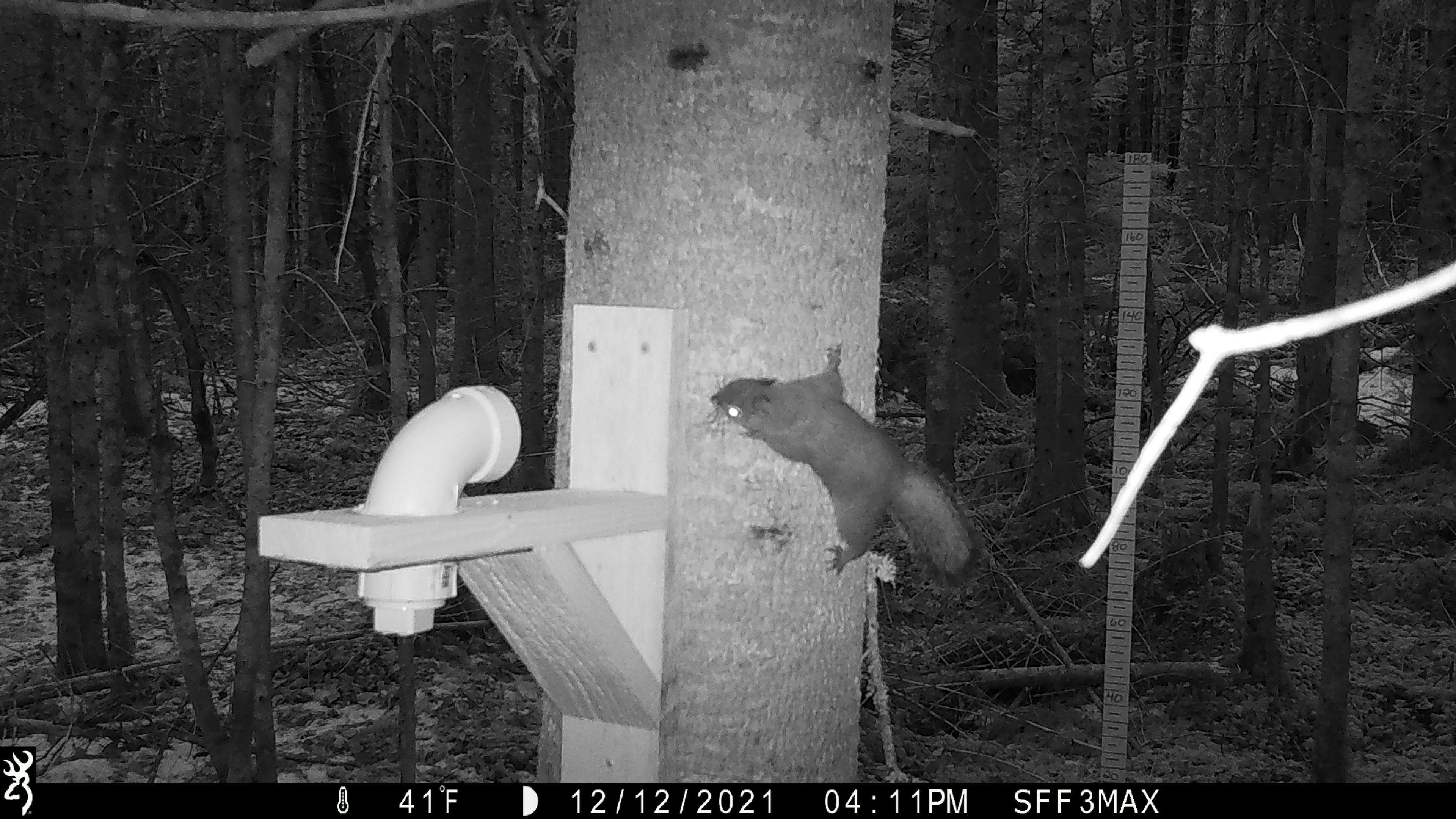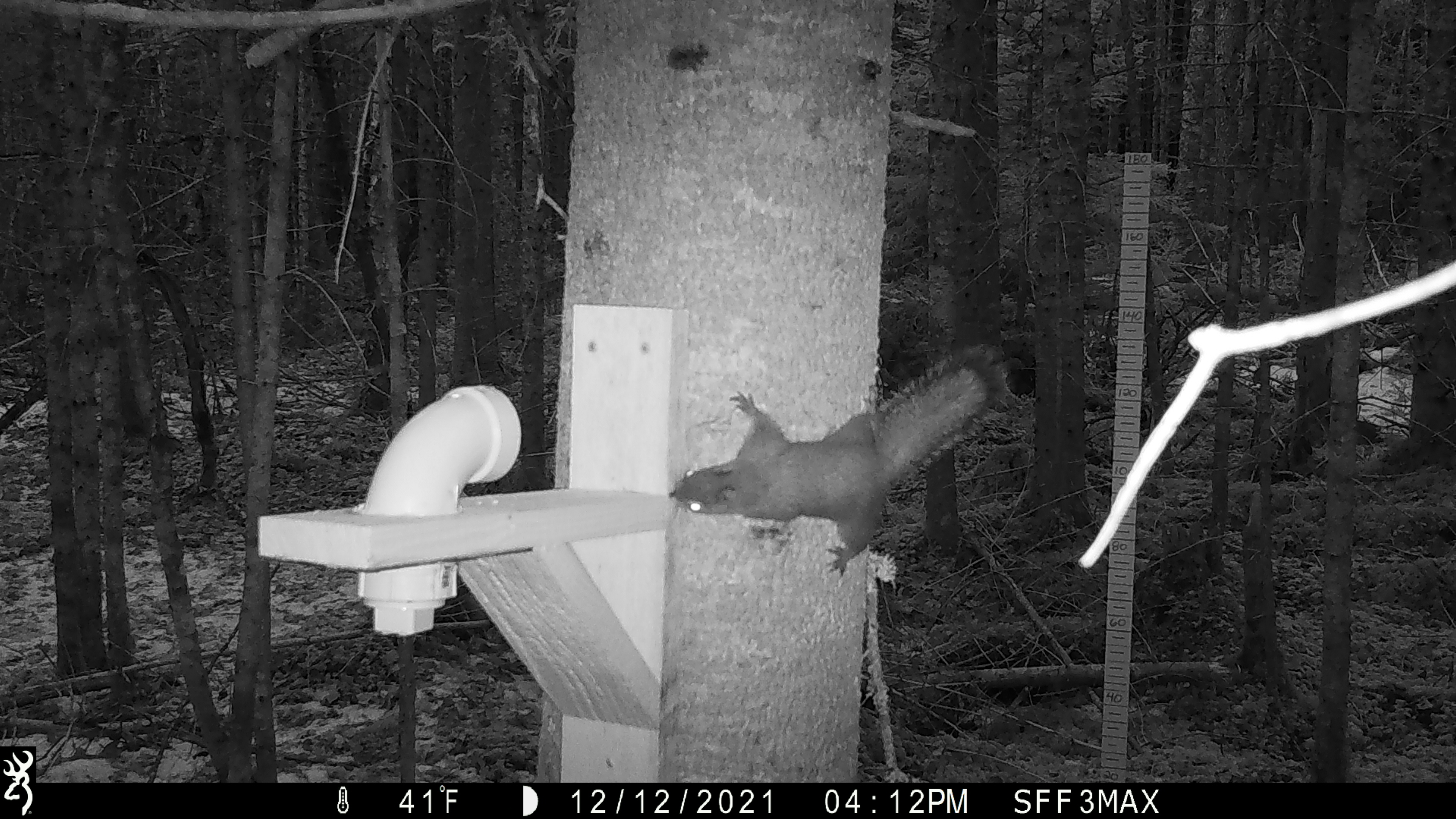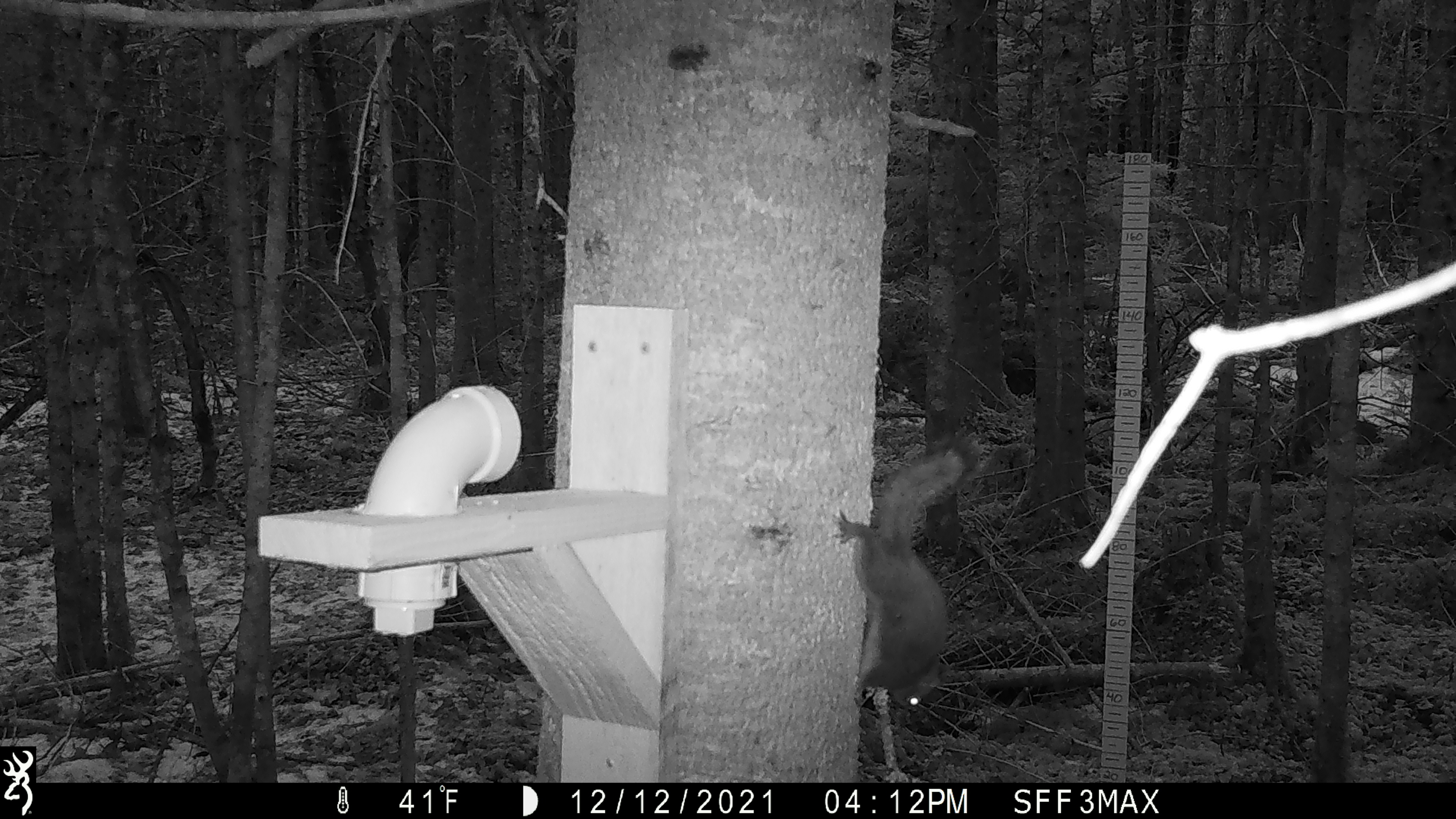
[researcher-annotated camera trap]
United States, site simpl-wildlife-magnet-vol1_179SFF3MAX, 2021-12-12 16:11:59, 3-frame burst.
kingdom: Animalia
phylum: Chordata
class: Mammalia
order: Rodentia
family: Sciuridae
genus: Tamiasciurus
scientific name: Tamiasciurus hudsonicus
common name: red squirrel